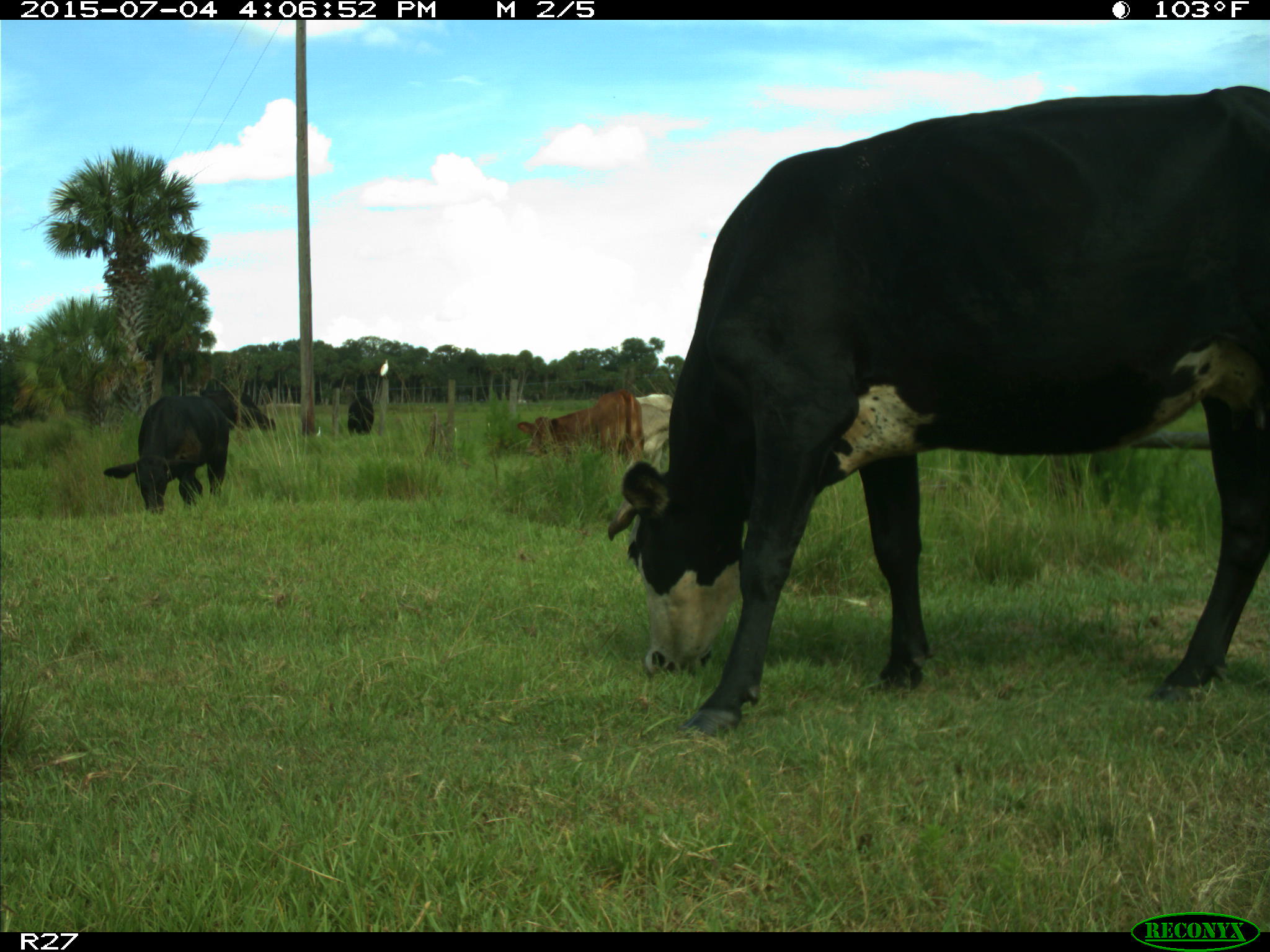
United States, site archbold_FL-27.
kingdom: Animalia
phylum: Chordata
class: Mammalia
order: Artiodactyla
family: Bovidae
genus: Bos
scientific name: Bos taurus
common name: domestic cow